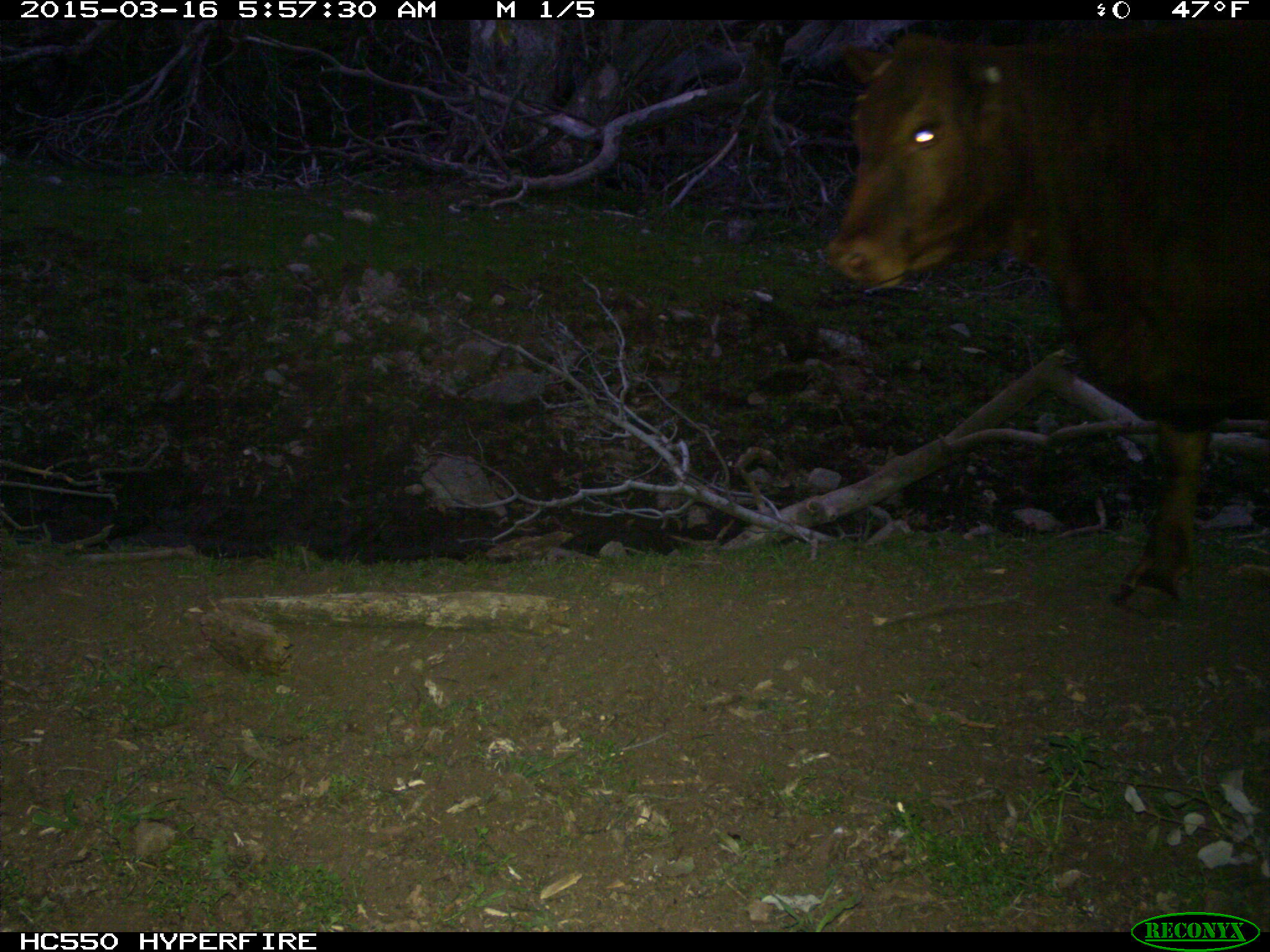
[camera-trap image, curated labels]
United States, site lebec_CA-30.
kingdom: Animalia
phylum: Chordata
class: Mammalia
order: Artiodactyla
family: Bovidae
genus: Bos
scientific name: Bos taurus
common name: domestic cow